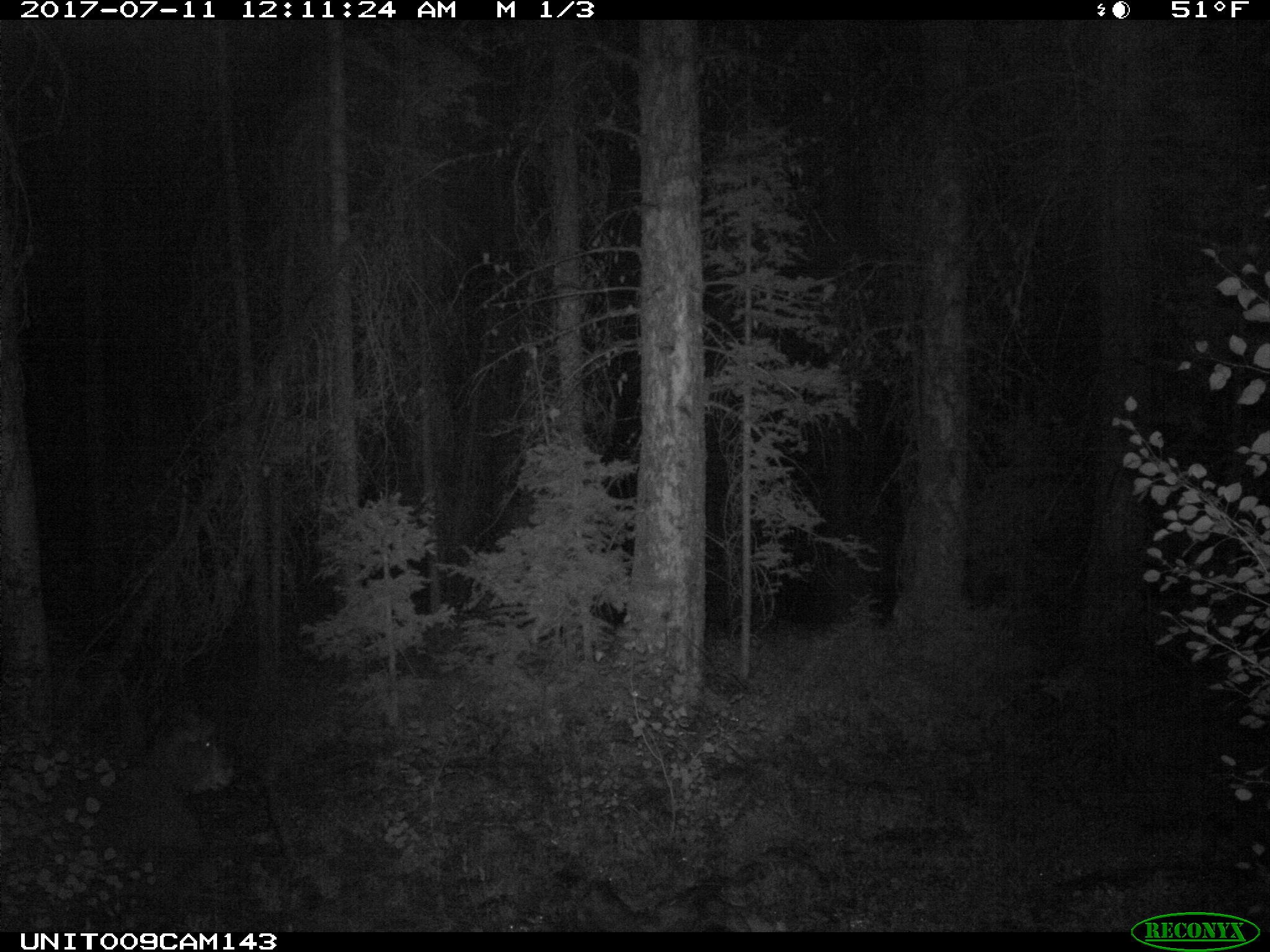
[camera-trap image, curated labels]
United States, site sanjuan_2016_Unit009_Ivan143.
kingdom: Animalia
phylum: Chordata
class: Mammalia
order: Artiodactyla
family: Bovidae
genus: Bos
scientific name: Bos taurus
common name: domestic cow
Bos taurus (domestic cow).